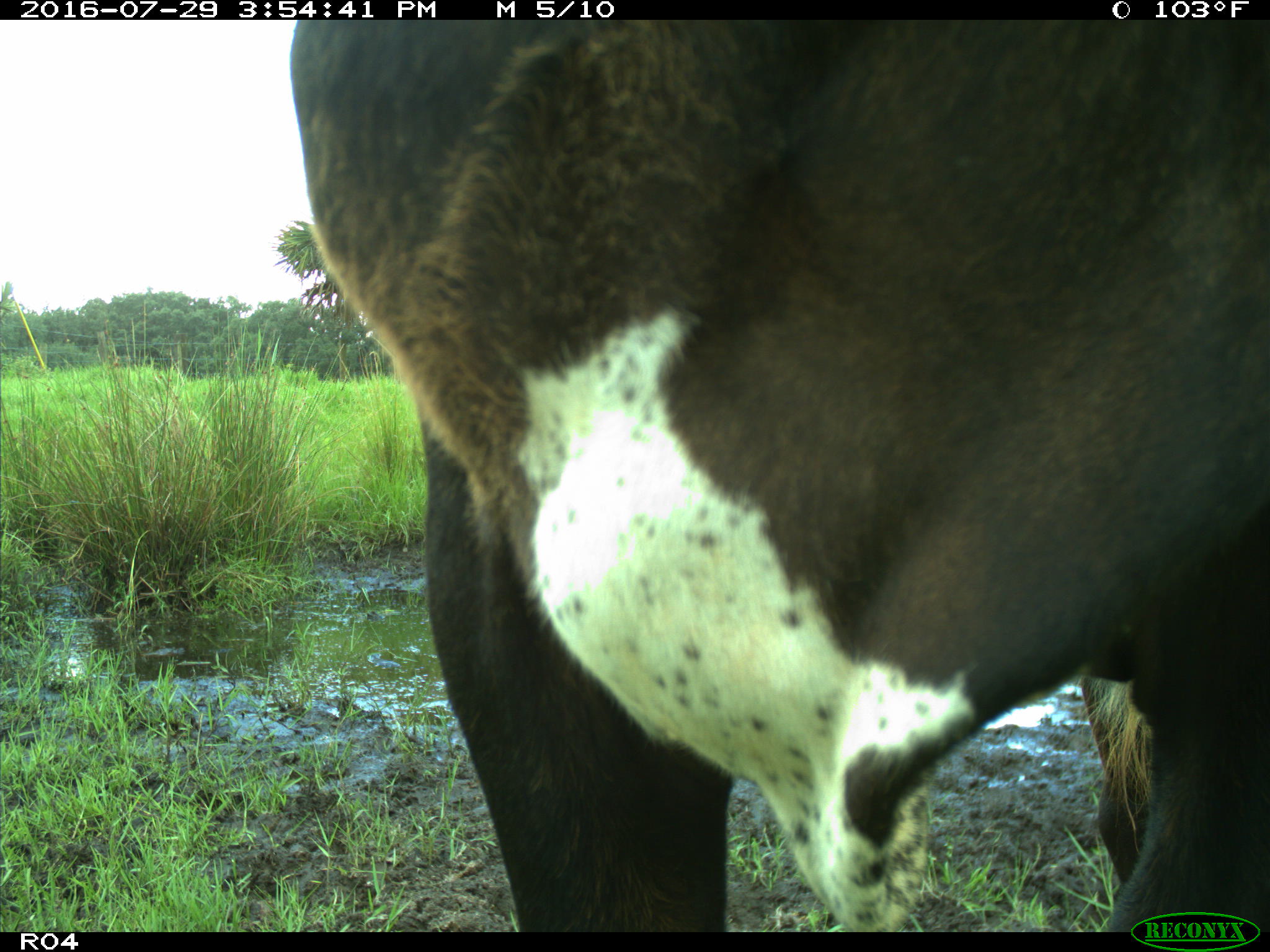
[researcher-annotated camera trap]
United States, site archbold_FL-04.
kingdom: Animalia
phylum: Chordata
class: Mammalia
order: Artiodactyla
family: Bovidae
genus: Bos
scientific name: Bos taurus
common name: domestic cow